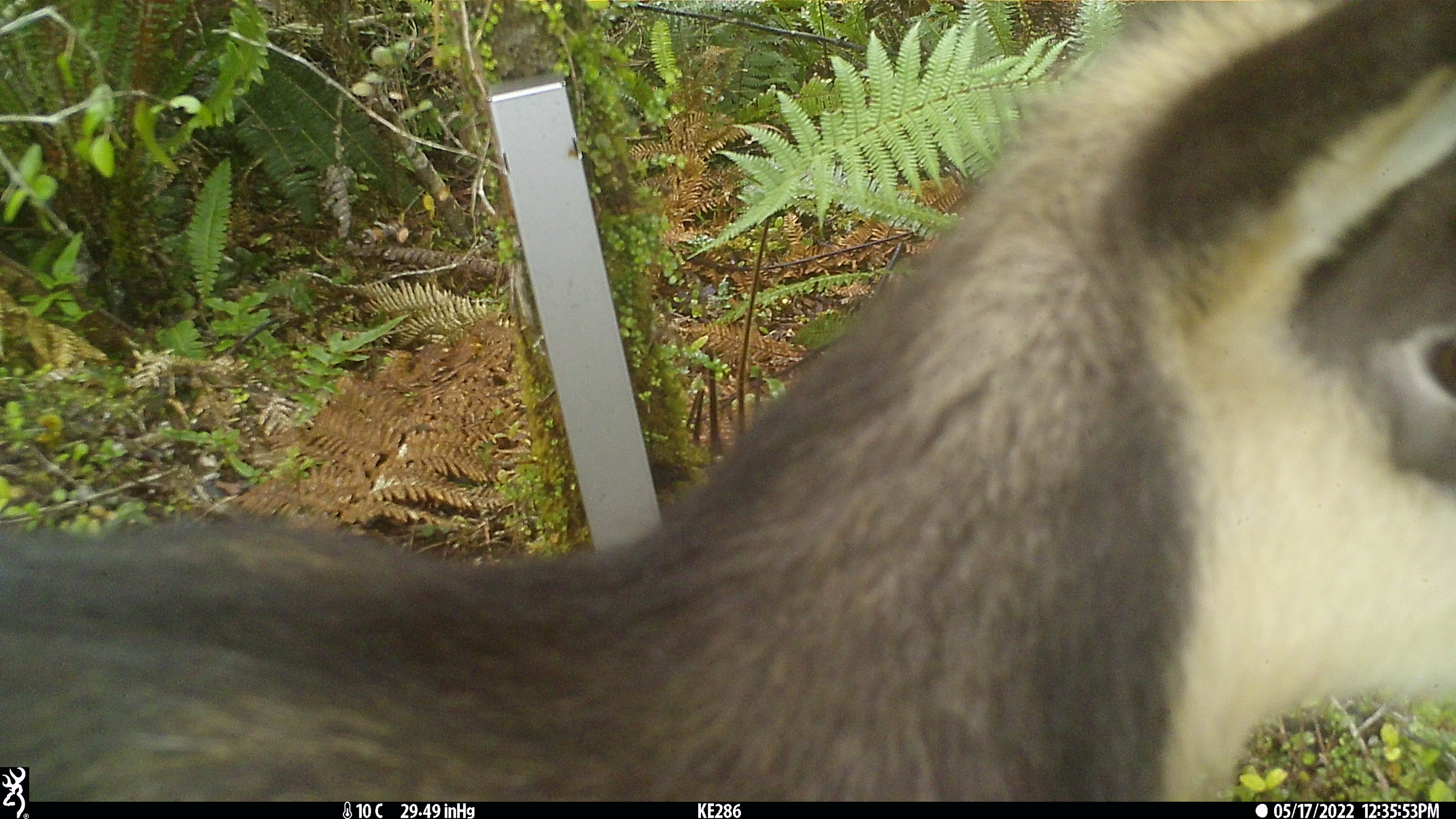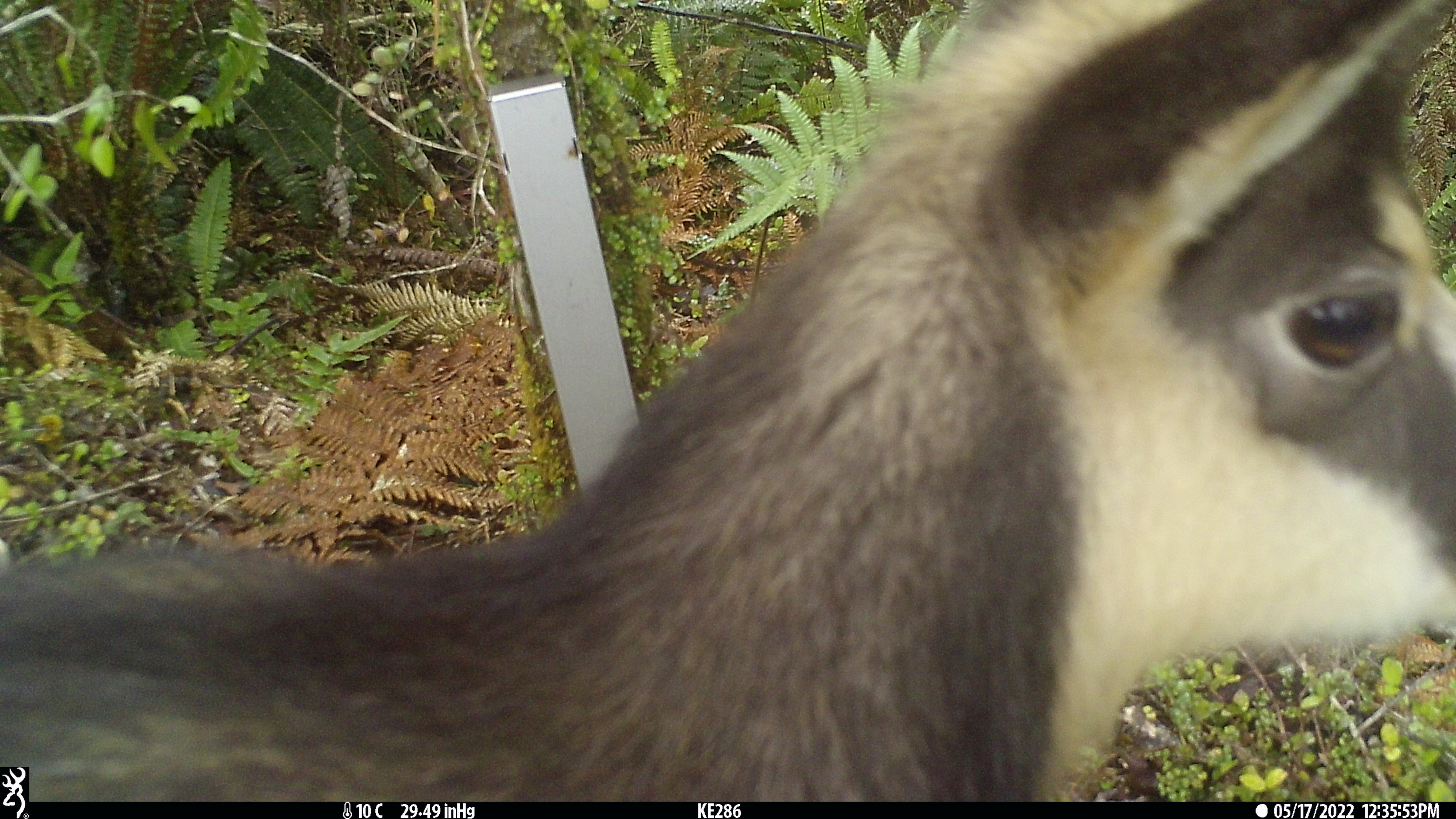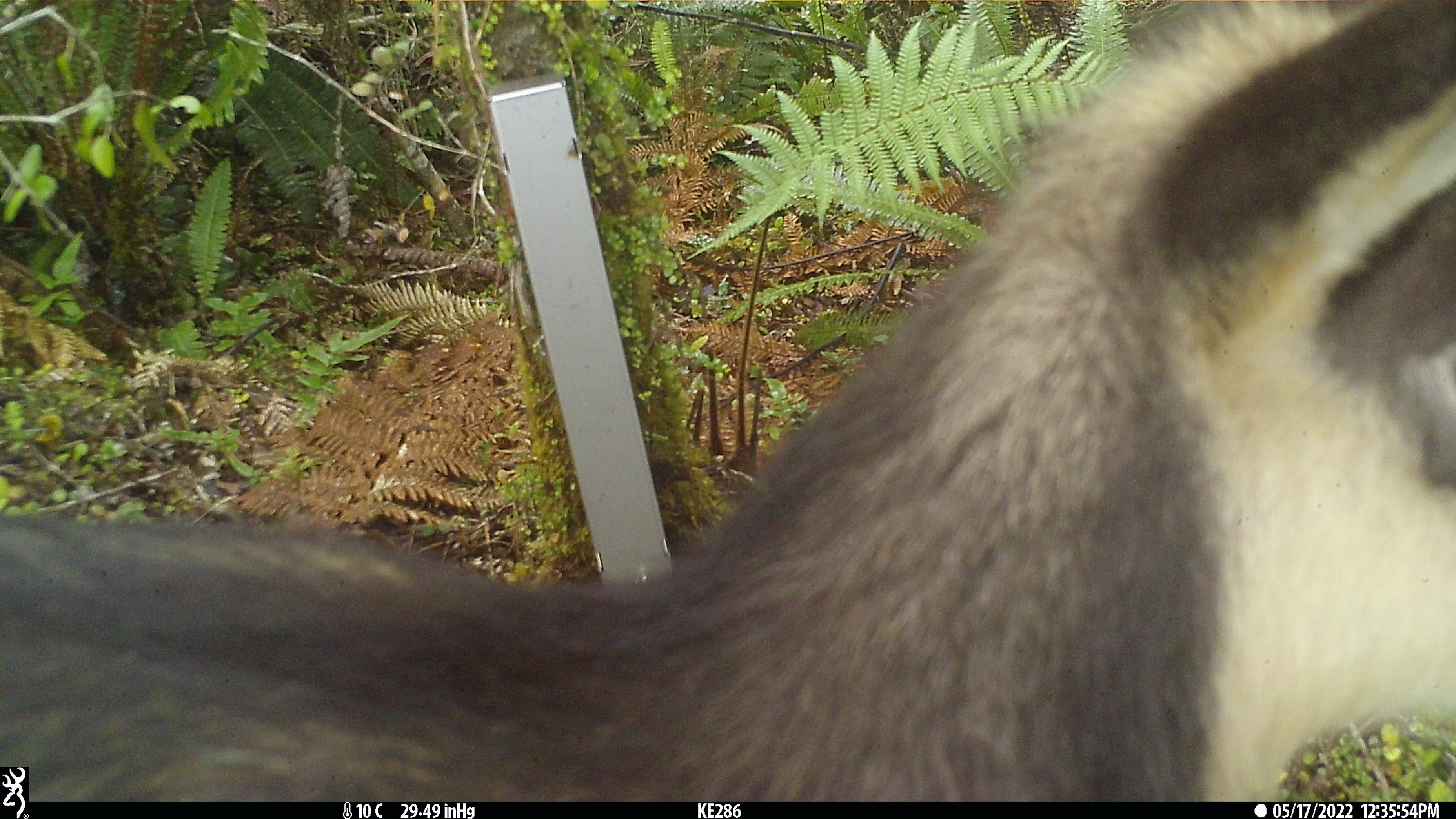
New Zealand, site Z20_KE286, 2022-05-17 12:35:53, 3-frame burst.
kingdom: Animalia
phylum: Chordata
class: Mammalia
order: Artiodactyla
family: Bovidae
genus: Rupicapra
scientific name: Rupicapra rupicapra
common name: alpine chamois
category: chamois